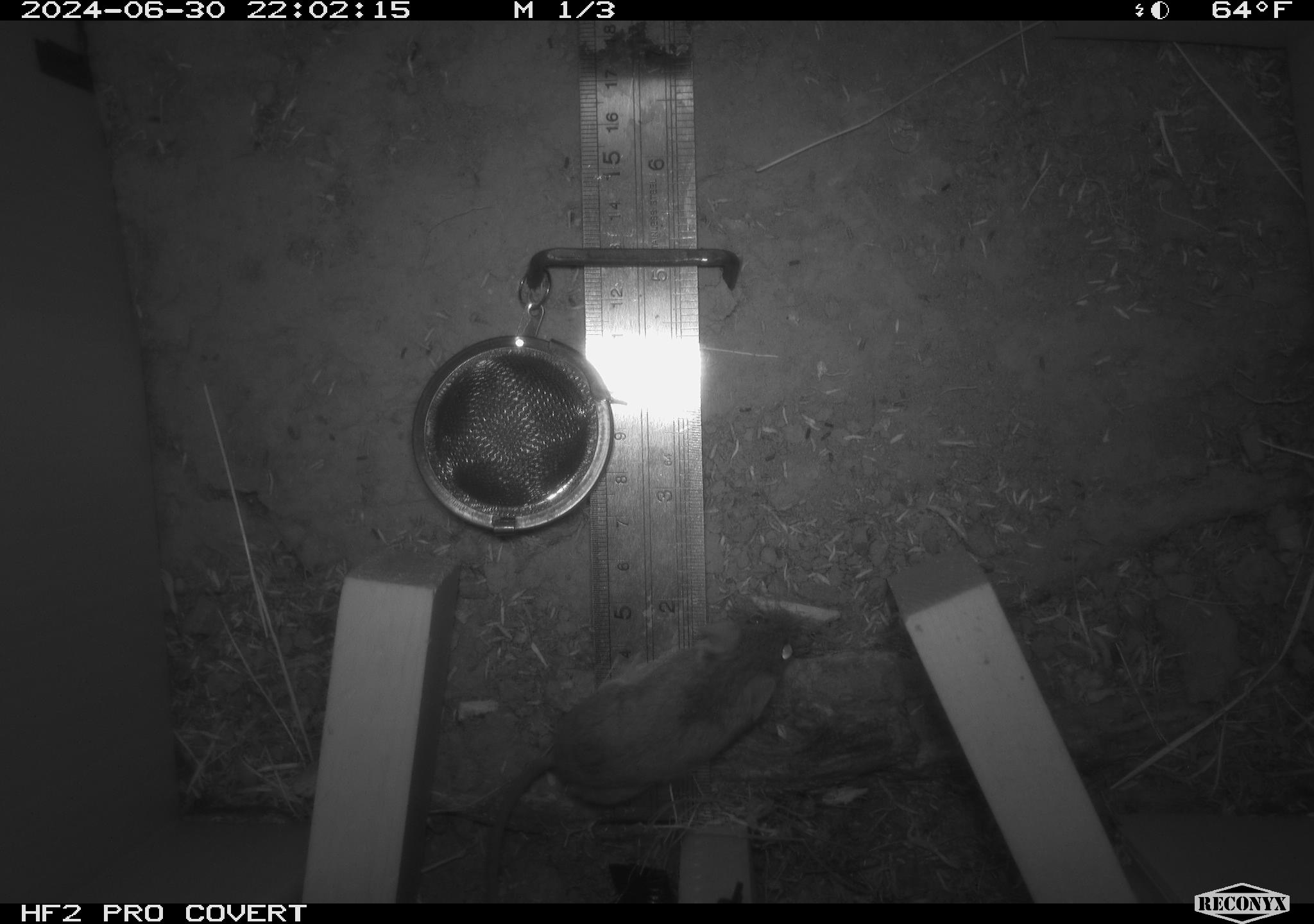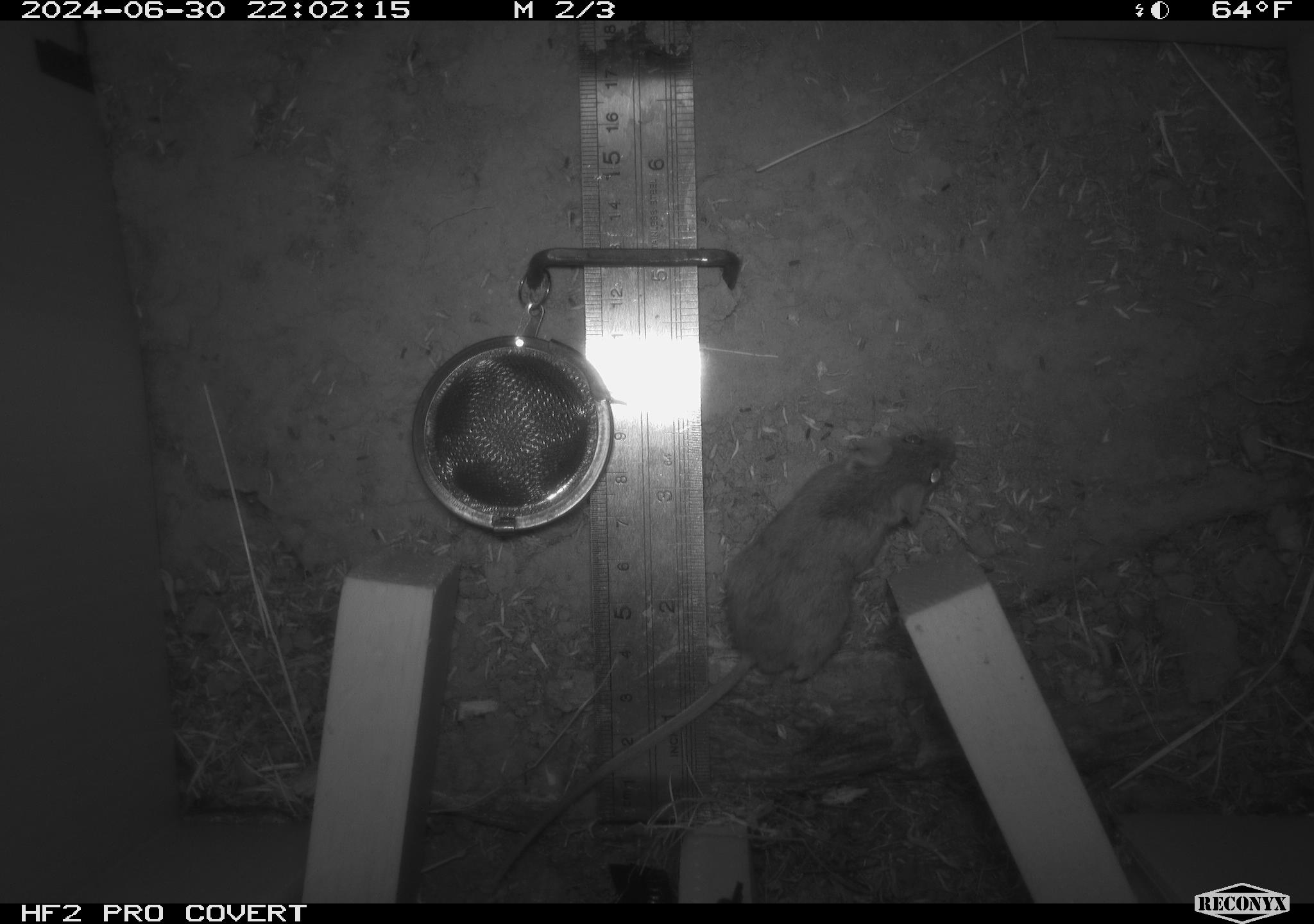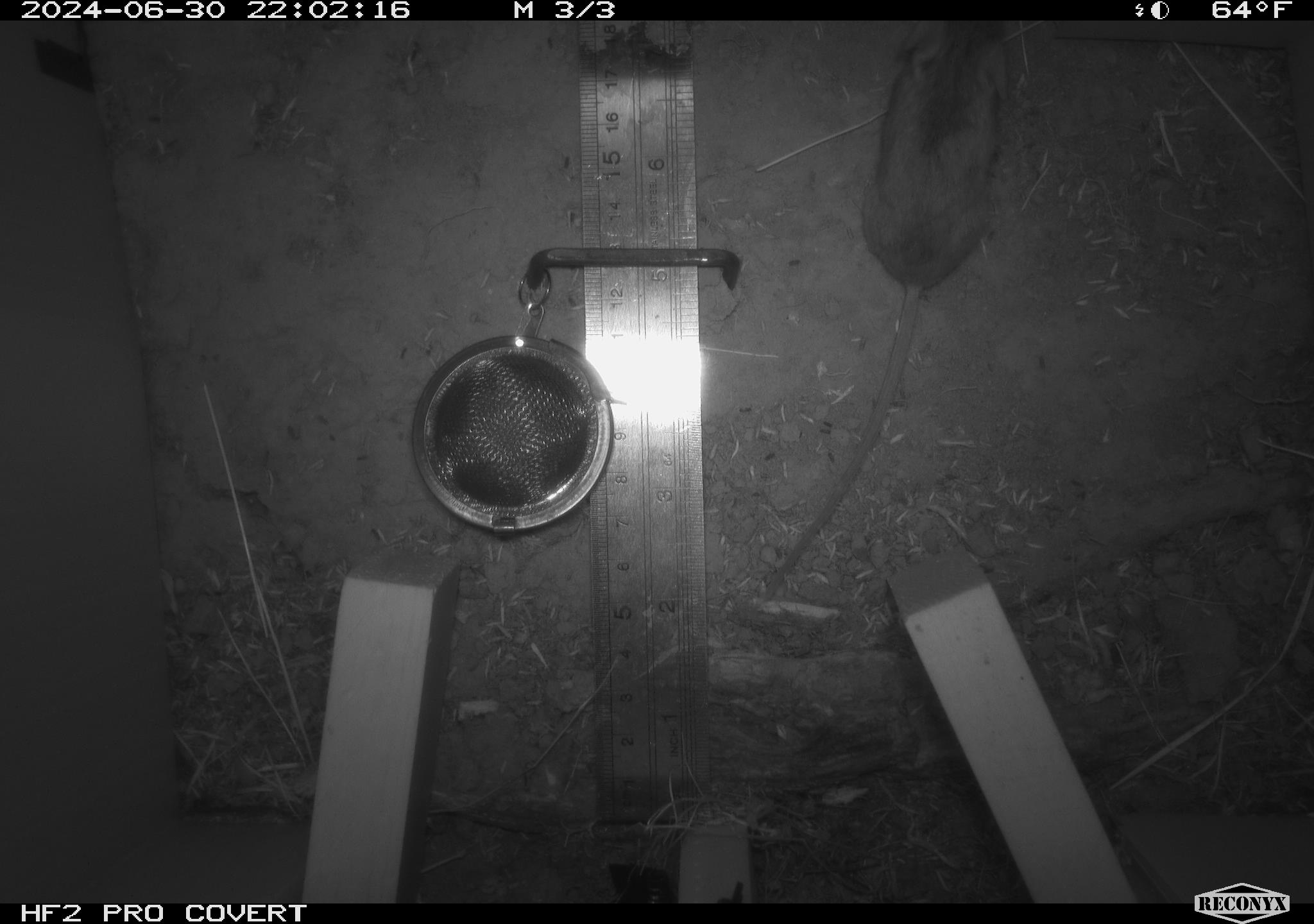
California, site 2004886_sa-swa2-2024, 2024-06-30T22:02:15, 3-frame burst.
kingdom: Animalia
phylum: Chordata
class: Mammalia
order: Rodentia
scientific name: Rodentia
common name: mouse species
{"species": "mouse species (Rodentia)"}